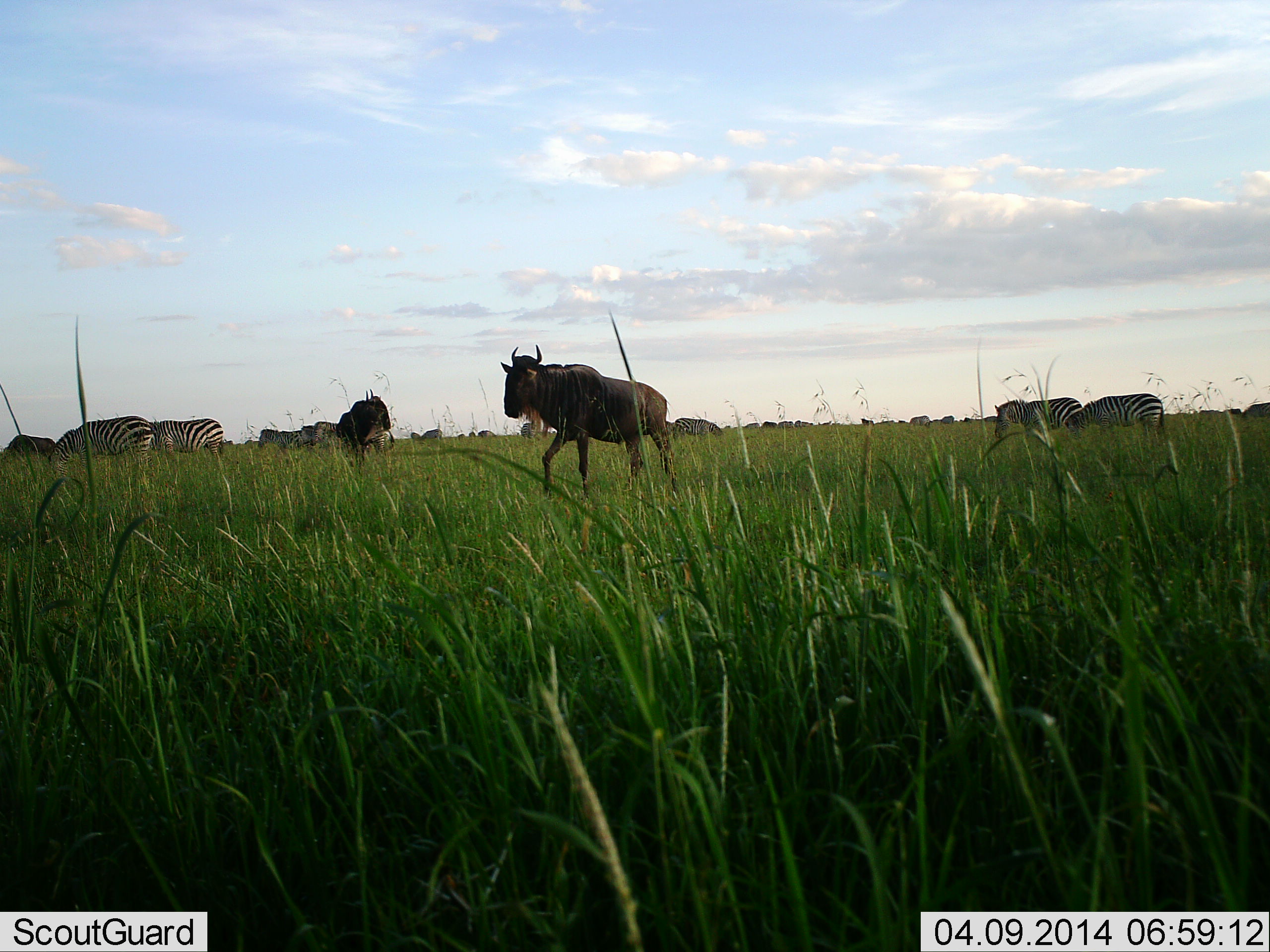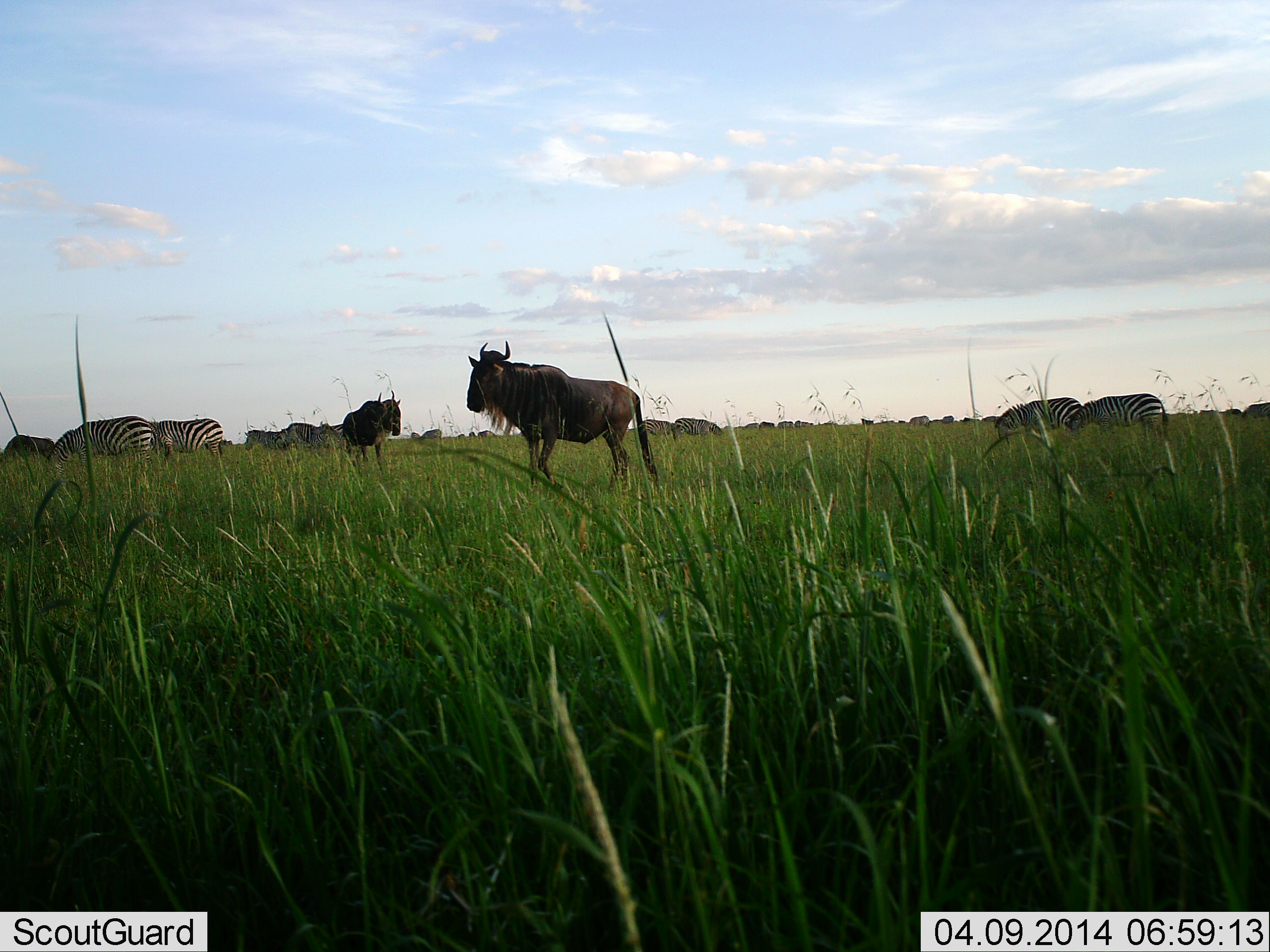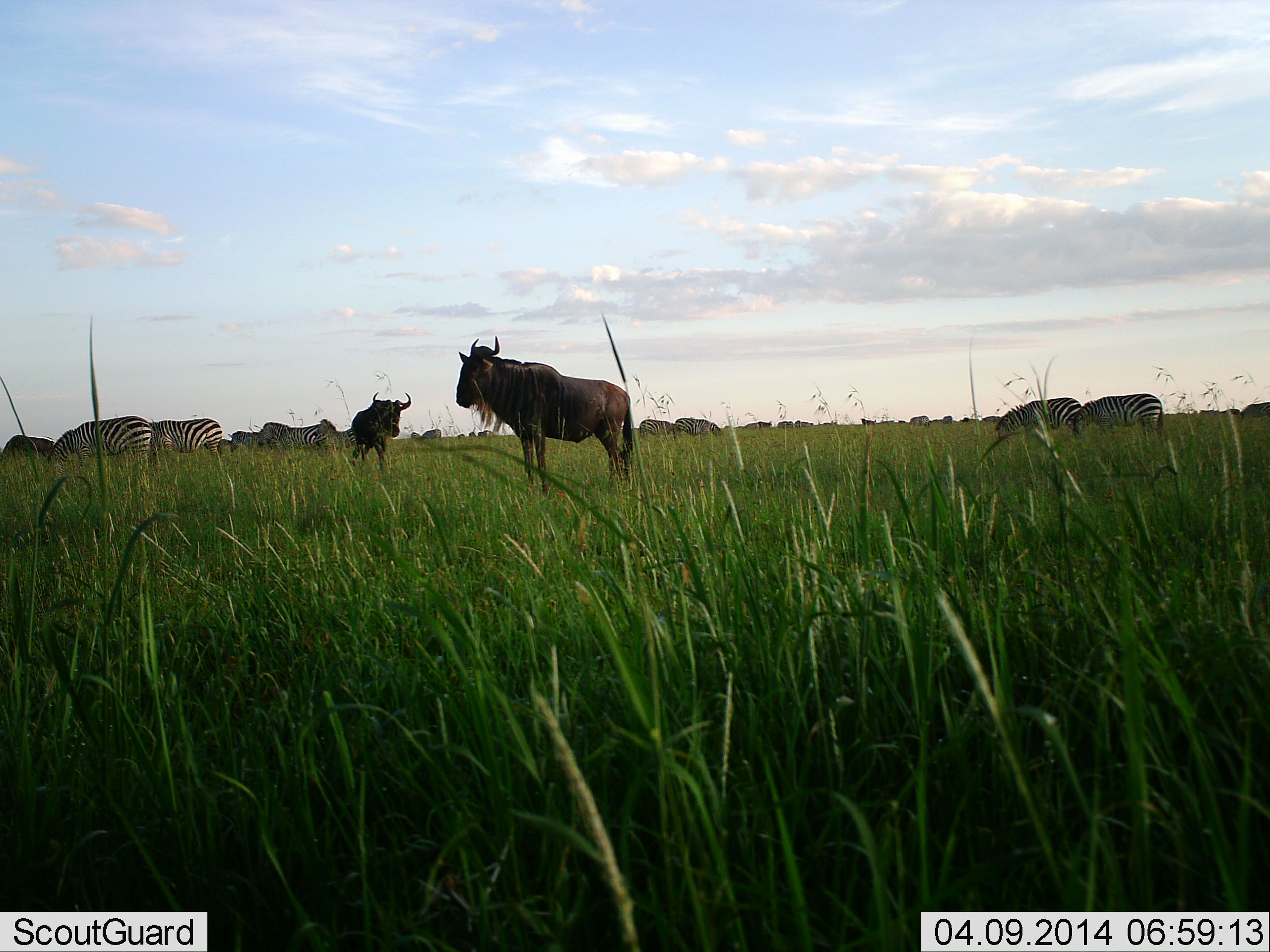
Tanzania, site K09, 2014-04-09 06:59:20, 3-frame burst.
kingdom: Animalia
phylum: Chordata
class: Mammalia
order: Artiodactyla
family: Bovidae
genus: Connochaetes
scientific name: Connochaetes taurinus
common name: blue wildebeest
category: wildebeest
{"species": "wildebeest (blue wildebeest) (Connochaetes taurinus)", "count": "3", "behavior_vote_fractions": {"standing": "55%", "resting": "18%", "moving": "55%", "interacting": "0%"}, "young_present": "0%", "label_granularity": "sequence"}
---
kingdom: Animalia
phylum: Chordata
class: Mammalia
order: Perissodactyla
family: Equidae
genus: Equus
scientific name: Equus quagga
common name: plains zebra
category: zebra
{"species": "zebra (plains zebra) (Equus quagga)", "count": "7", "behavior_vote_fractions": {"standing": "36%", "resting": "9%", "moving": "36%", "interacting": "0%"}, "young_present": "0%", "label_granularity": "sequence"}